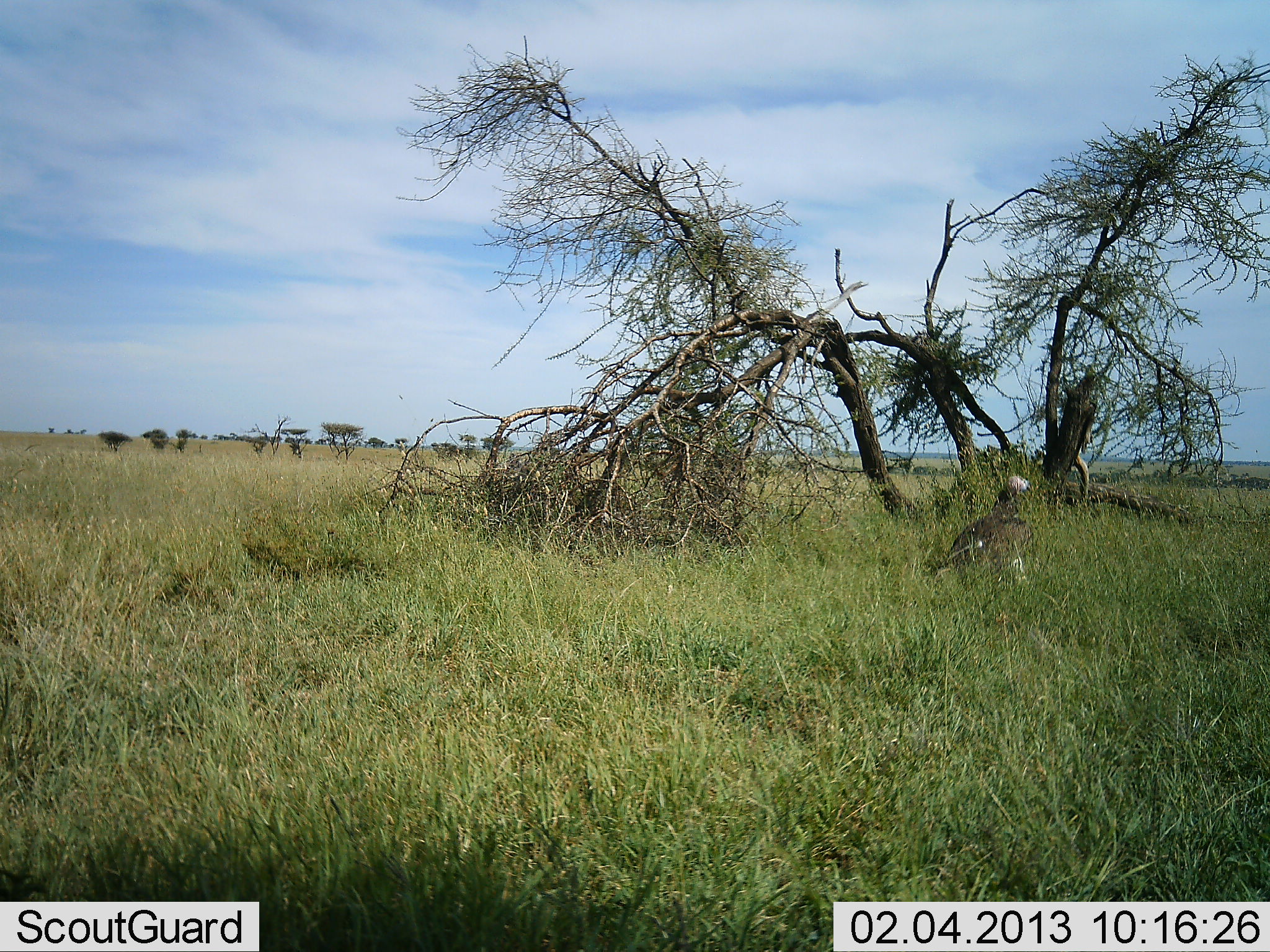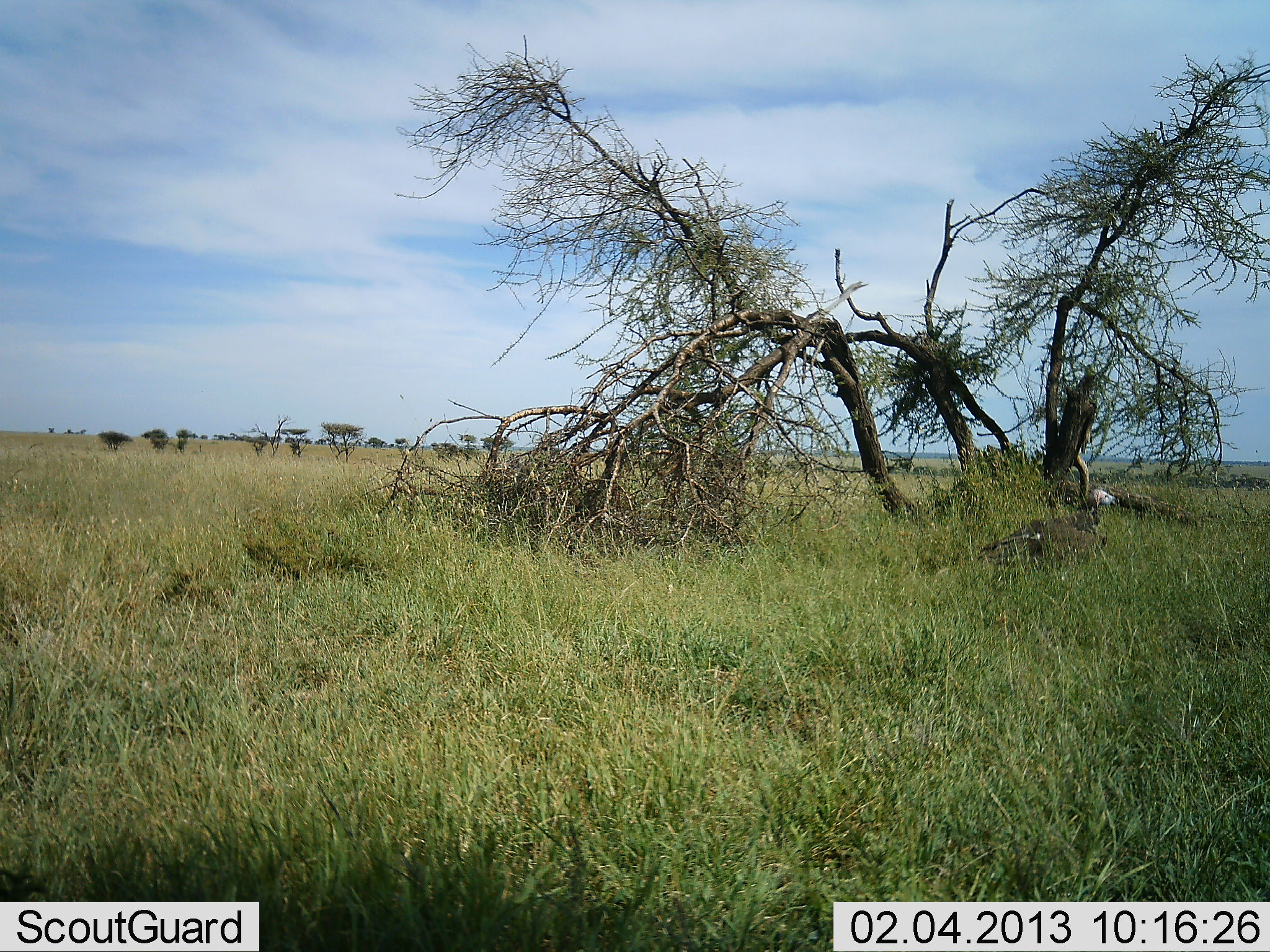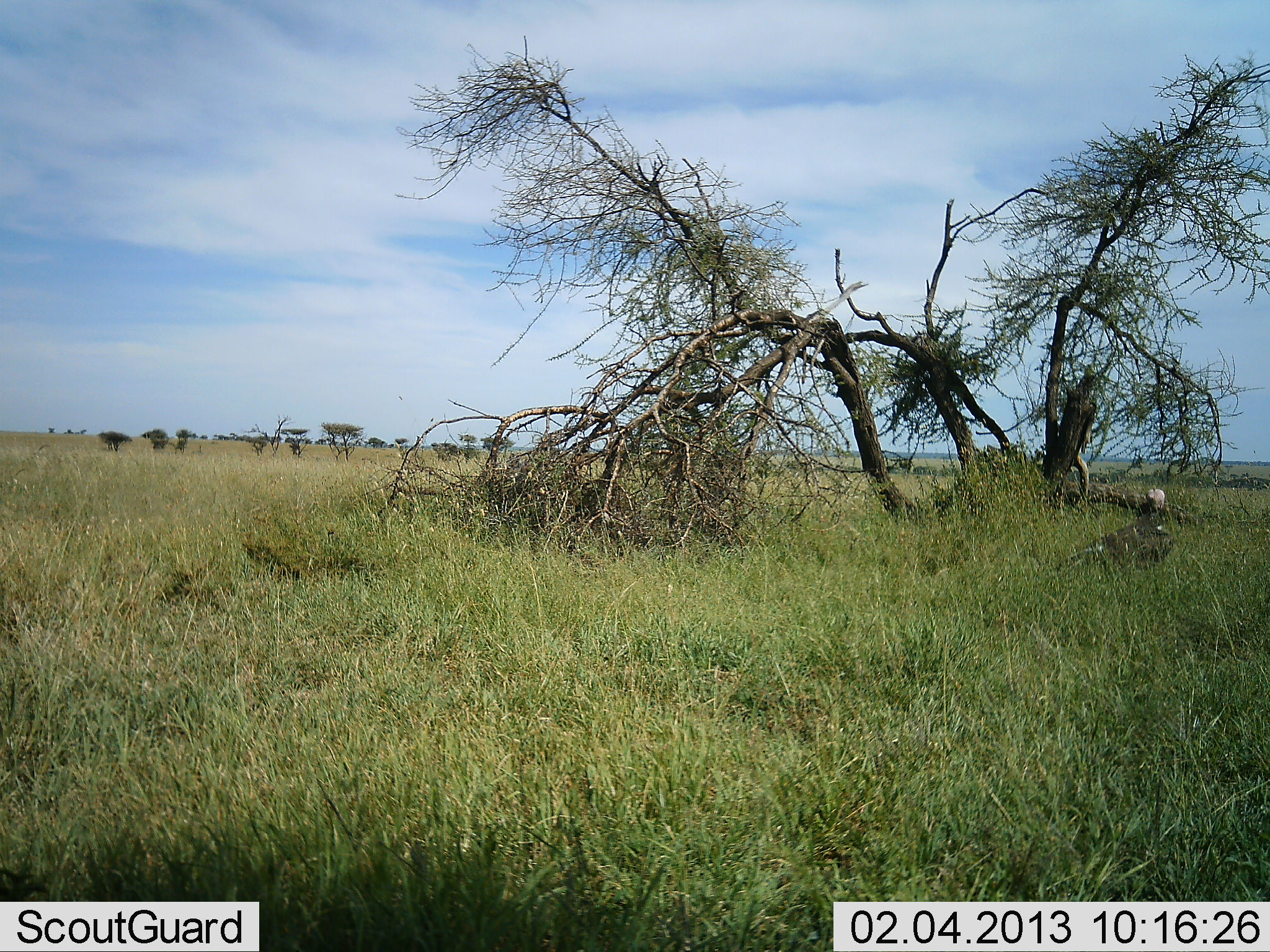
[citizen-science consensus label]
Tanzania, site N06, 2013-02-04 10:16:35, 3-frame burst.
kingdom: Animalia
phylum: Chordata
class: Aves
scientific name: Aves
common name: bird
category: otherbird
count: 1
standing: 0%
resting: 7%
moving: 93%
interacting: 0%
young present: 0%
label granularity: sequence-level